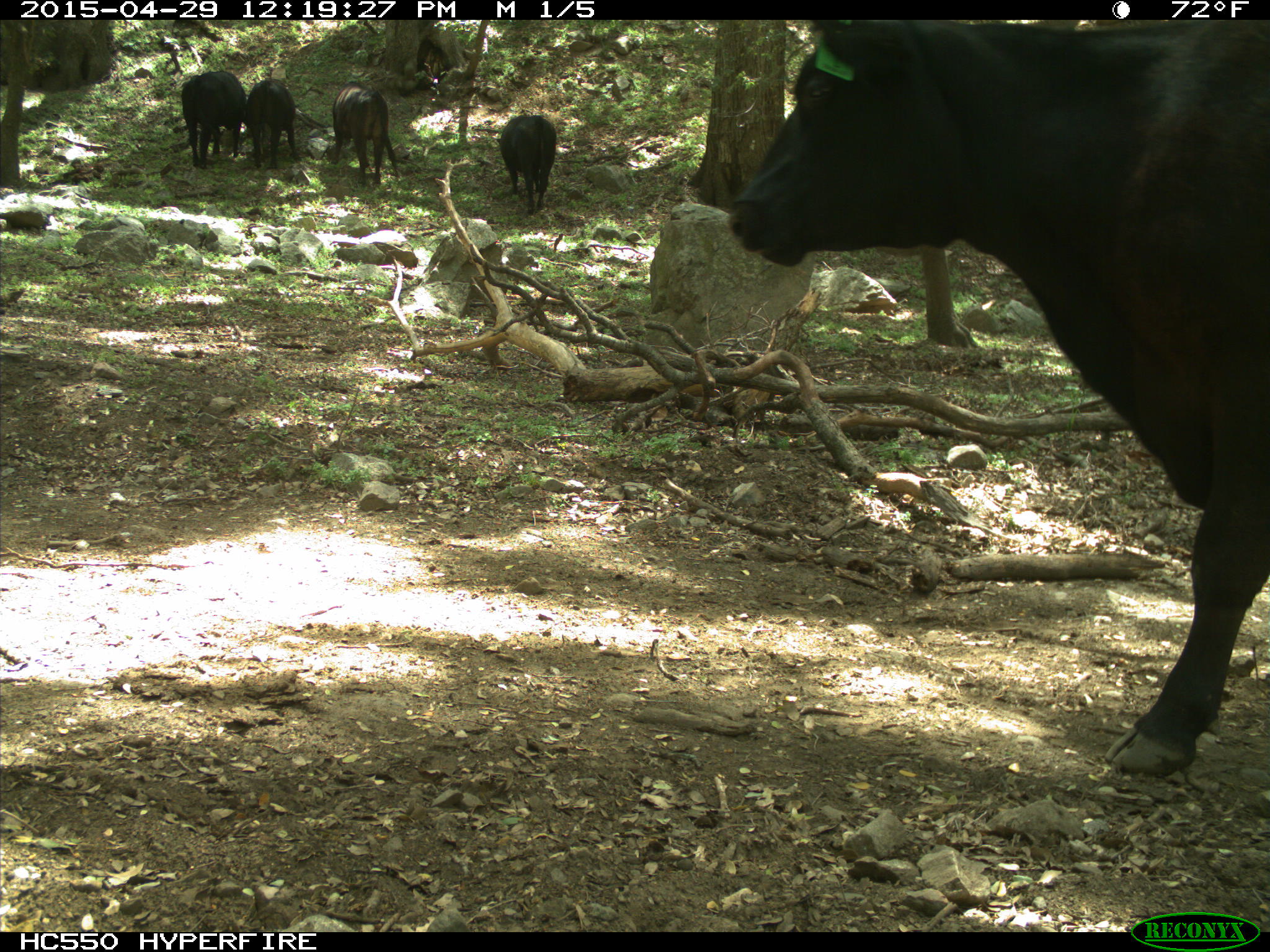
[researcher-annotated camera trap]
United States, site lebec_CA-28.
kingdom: Animalia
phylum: Chordata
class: Mammalia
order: Artiodactyla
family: Bovidae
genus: Bos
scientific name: Bos taurus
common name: domestic cow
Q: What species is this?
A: Bos taurus (domestic cow).